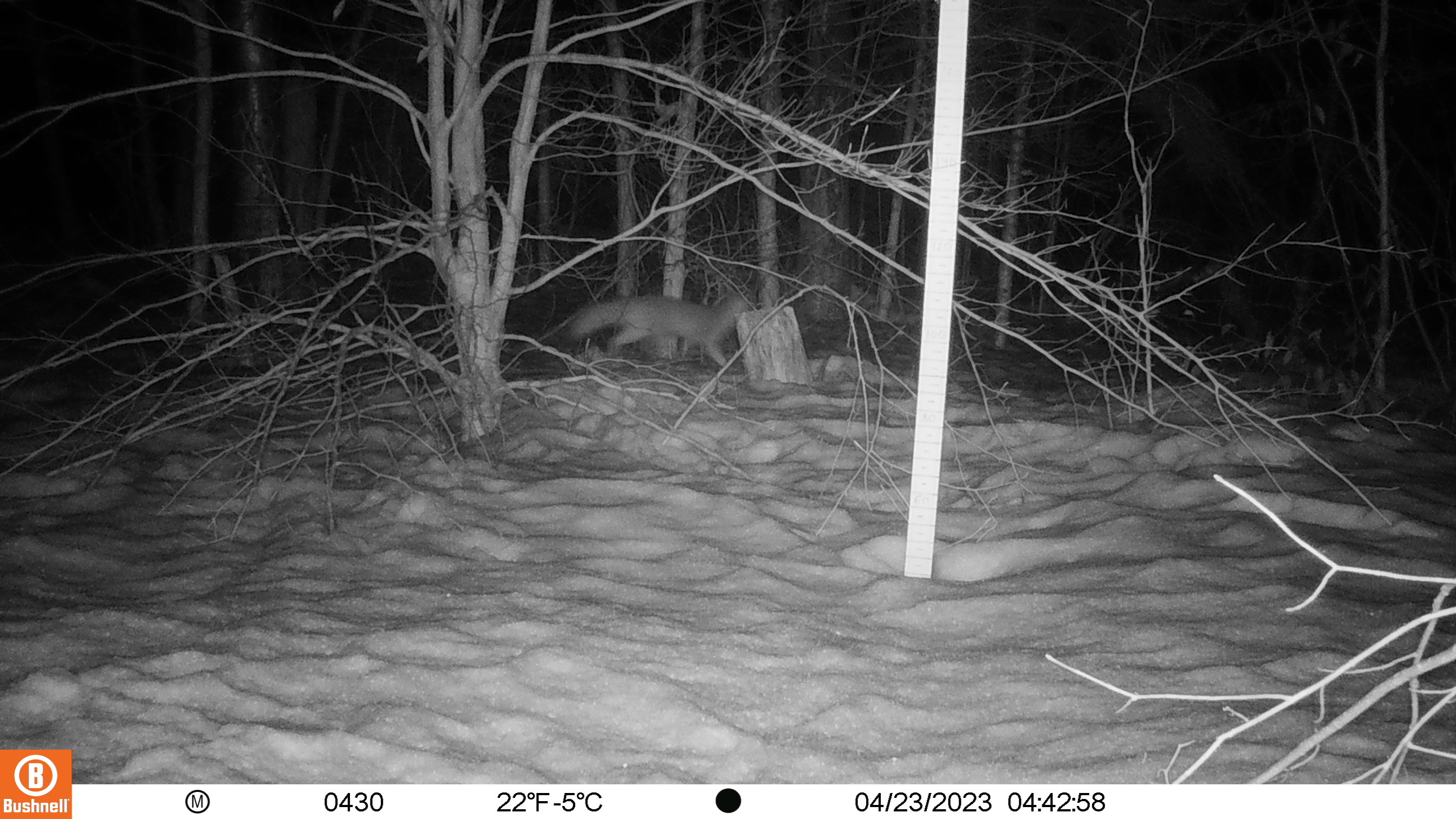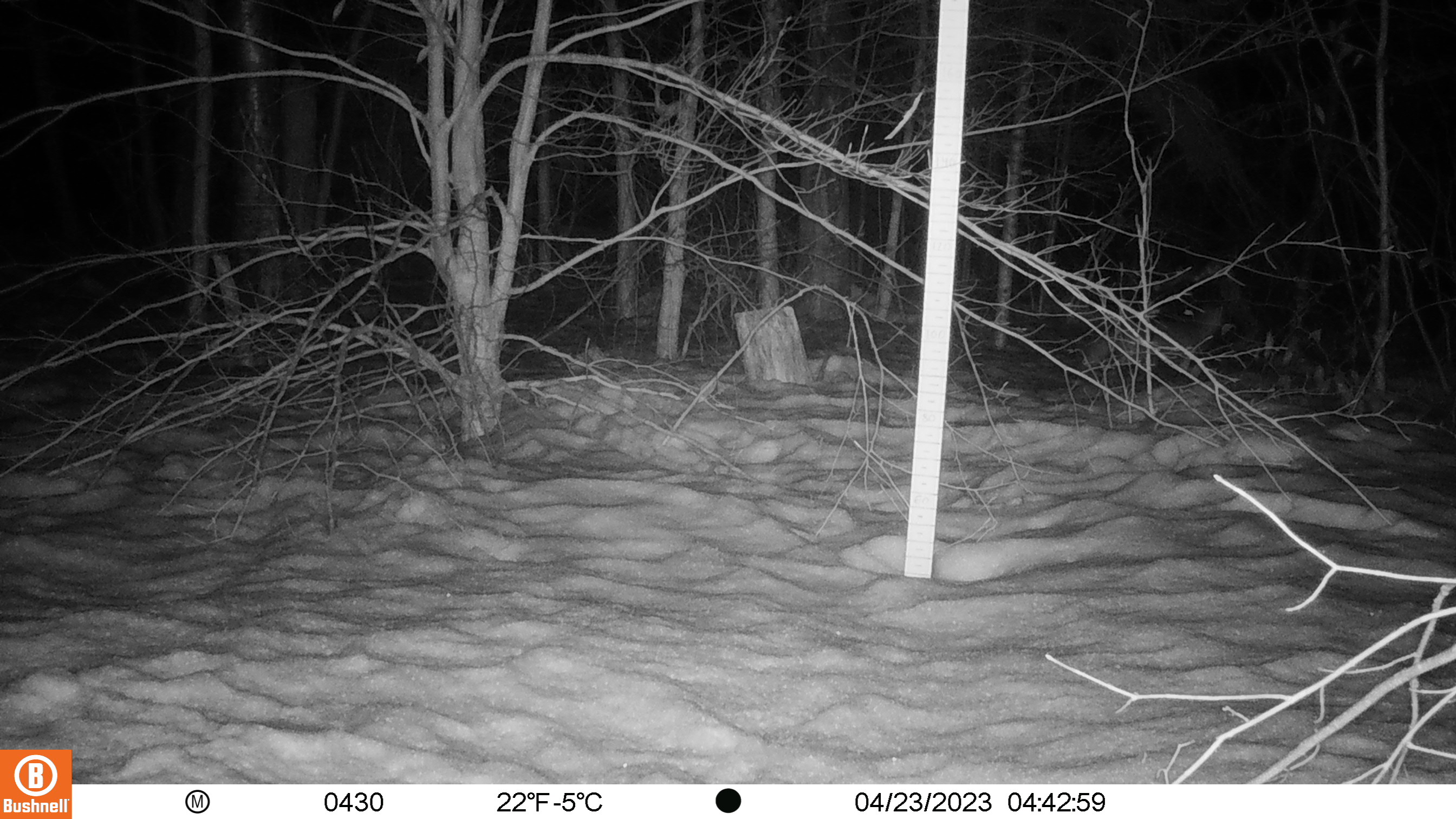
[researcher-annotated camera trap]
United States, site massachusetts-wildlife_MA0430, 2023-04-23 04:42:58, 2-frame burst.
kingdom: Animalia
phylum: Chordata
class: Mammalia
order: Carnivora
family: Canidae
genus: Urocyon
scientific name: Urocyon cinereoargenteus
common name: gray fox